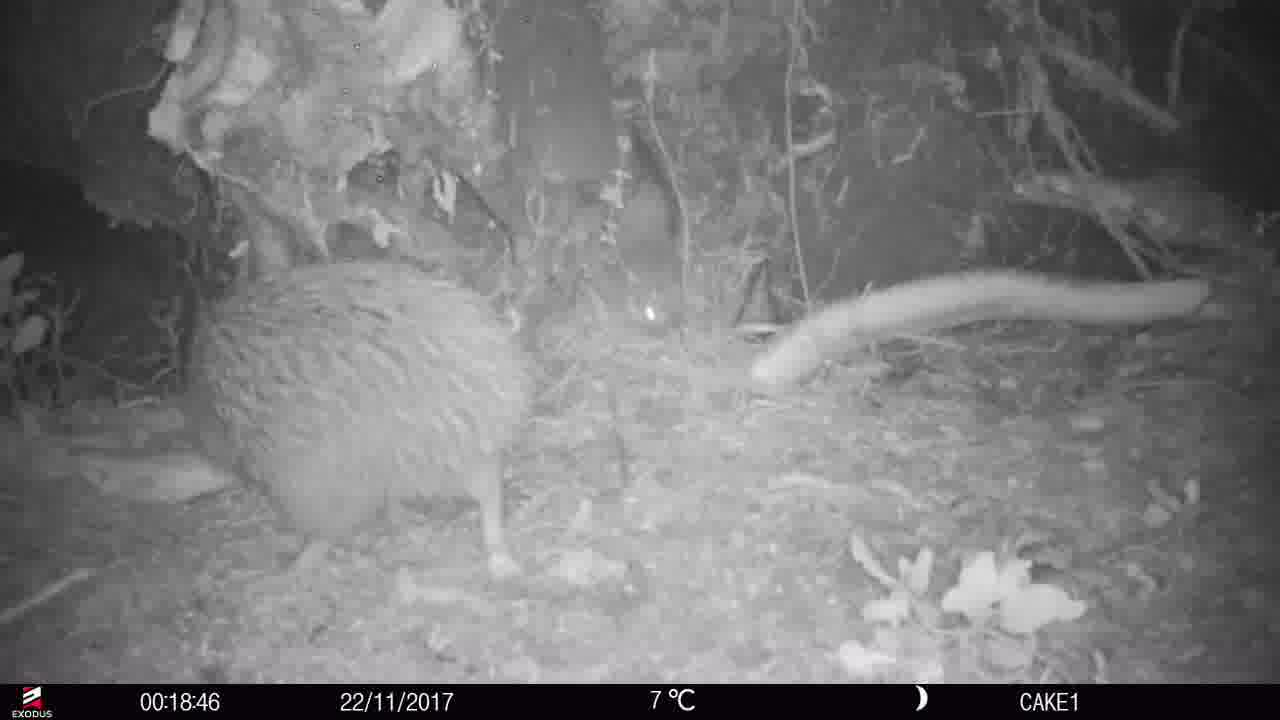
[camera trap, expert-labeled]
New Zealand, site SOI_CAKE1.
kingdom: Animalia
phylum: Chordata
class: Aves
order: Apterygiformes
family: Apterygidae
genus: Apteryx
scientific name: Apteryx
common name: kiwi